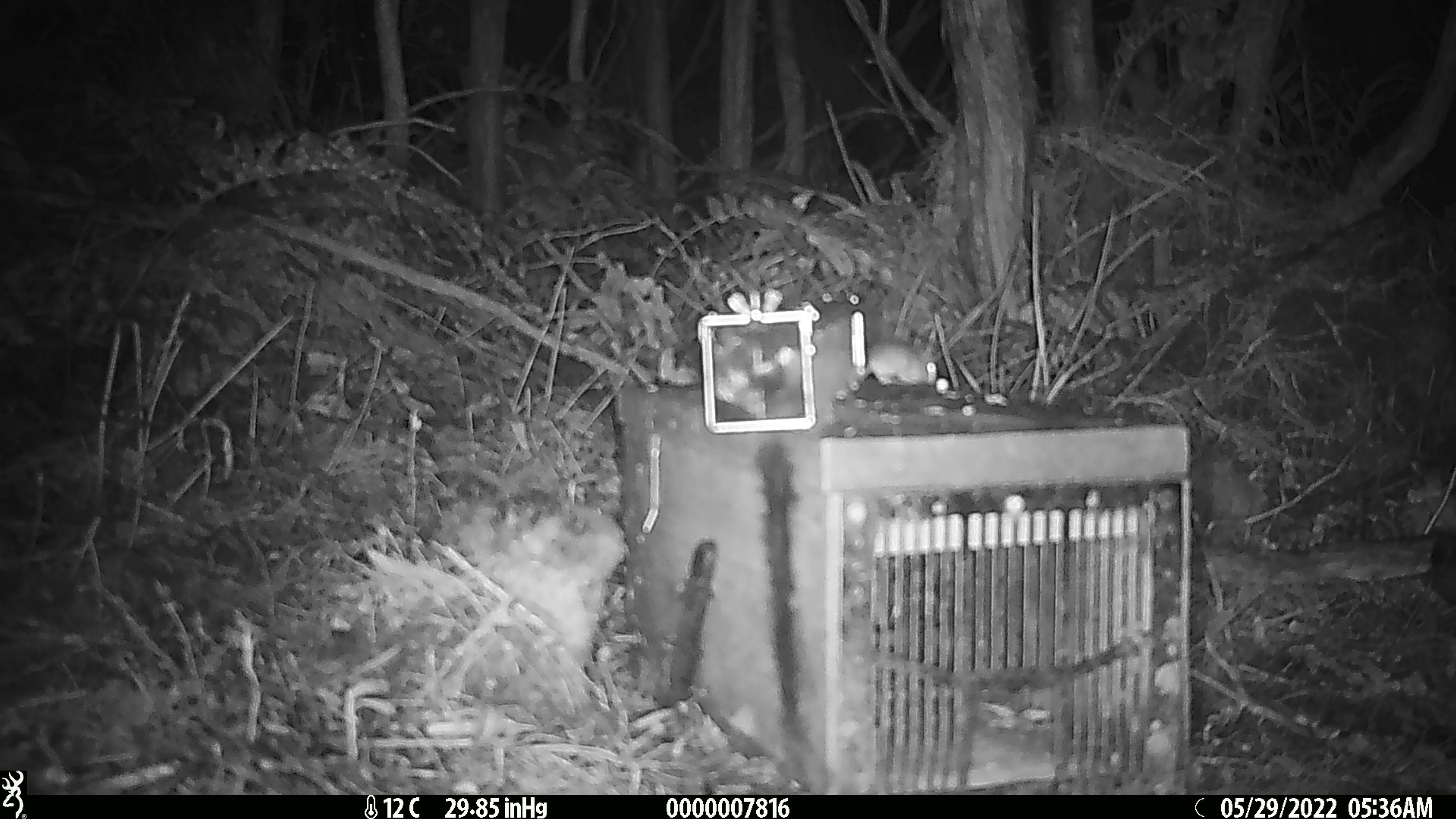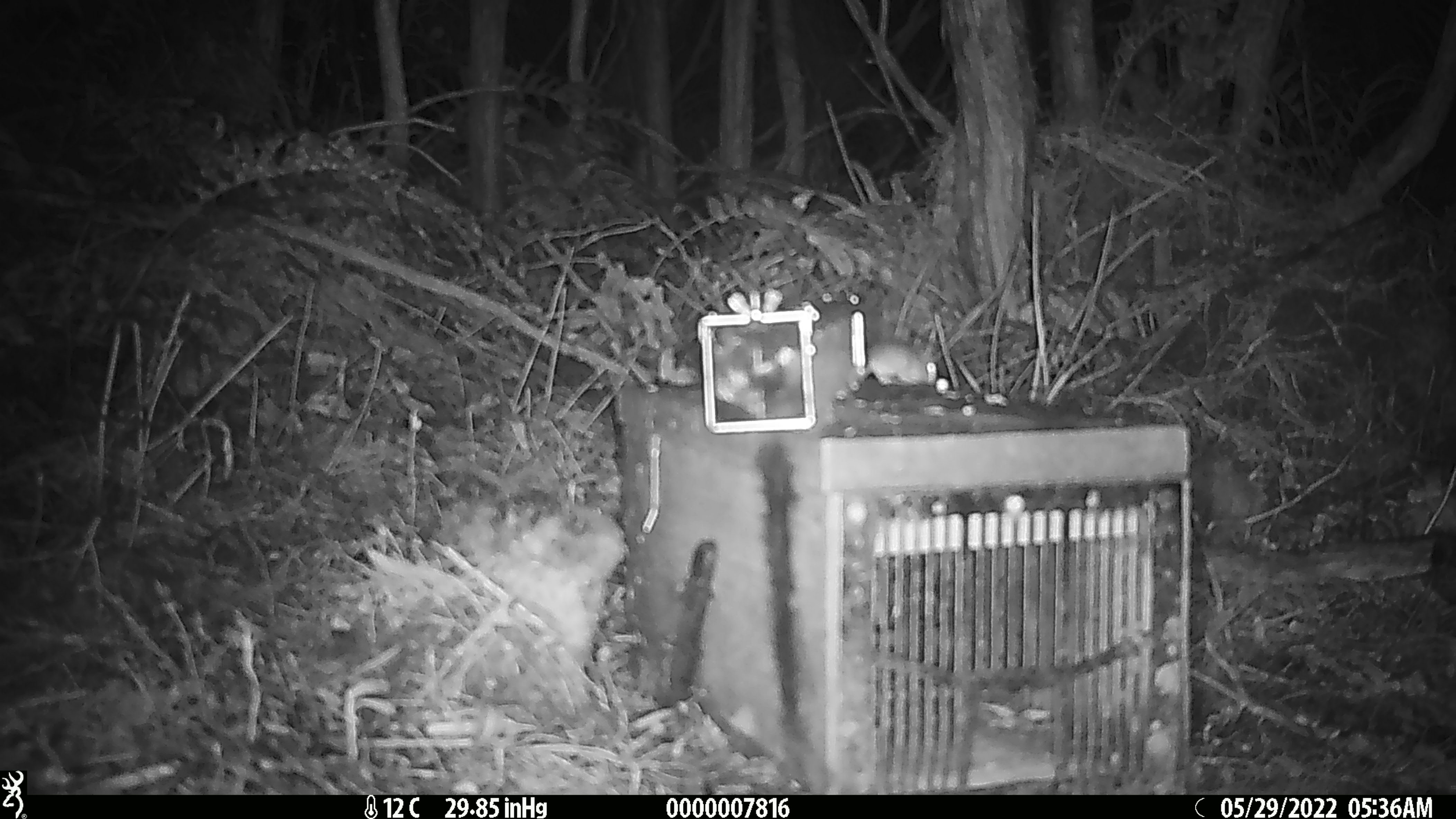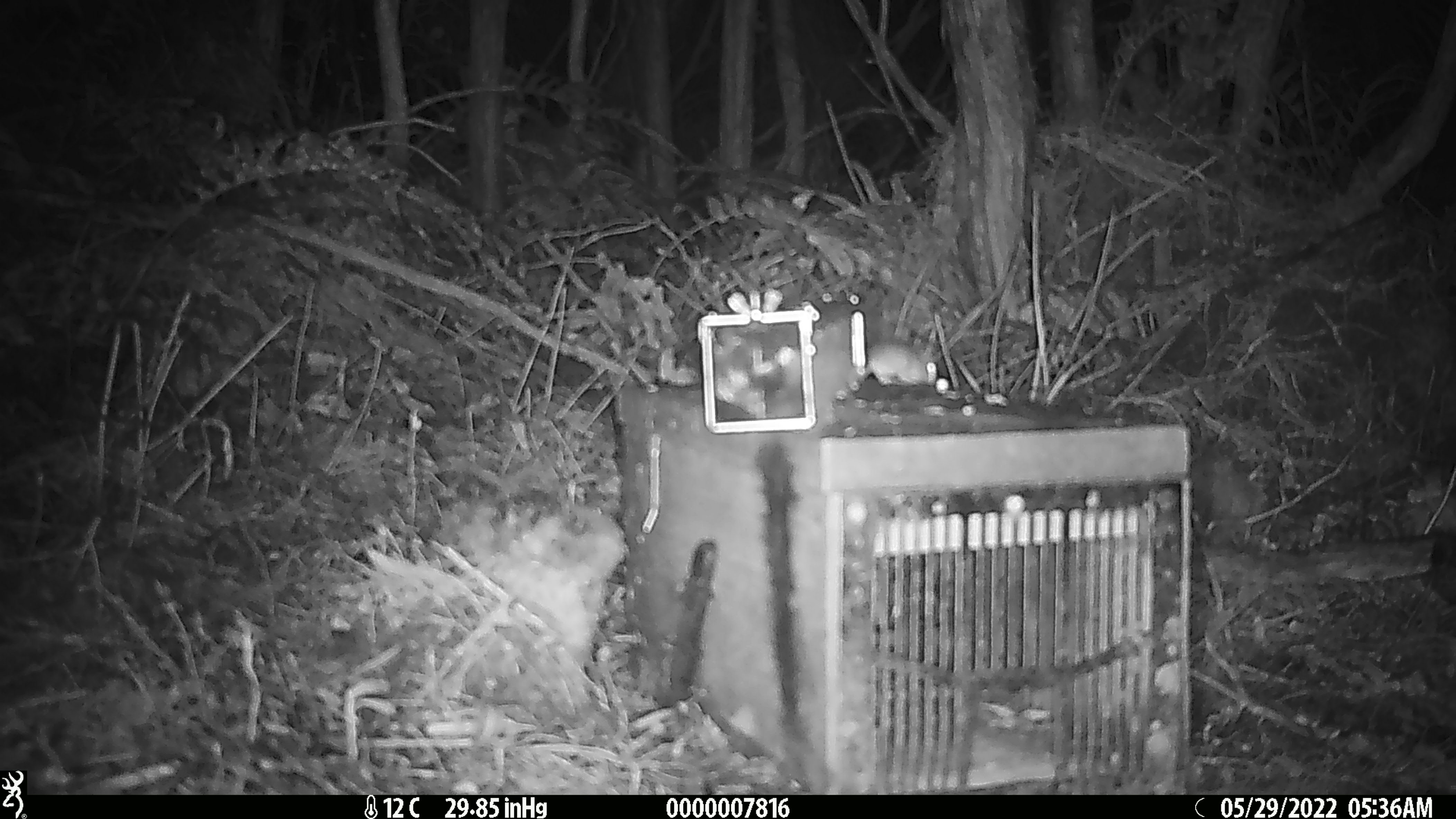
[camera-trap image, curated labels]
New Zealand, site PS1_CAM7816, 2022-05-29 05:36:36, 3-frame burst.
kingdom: Animalia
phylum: Chordata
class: Mammalia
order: Rodentia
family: Muridae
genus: Mus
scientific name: Mus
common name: mouse